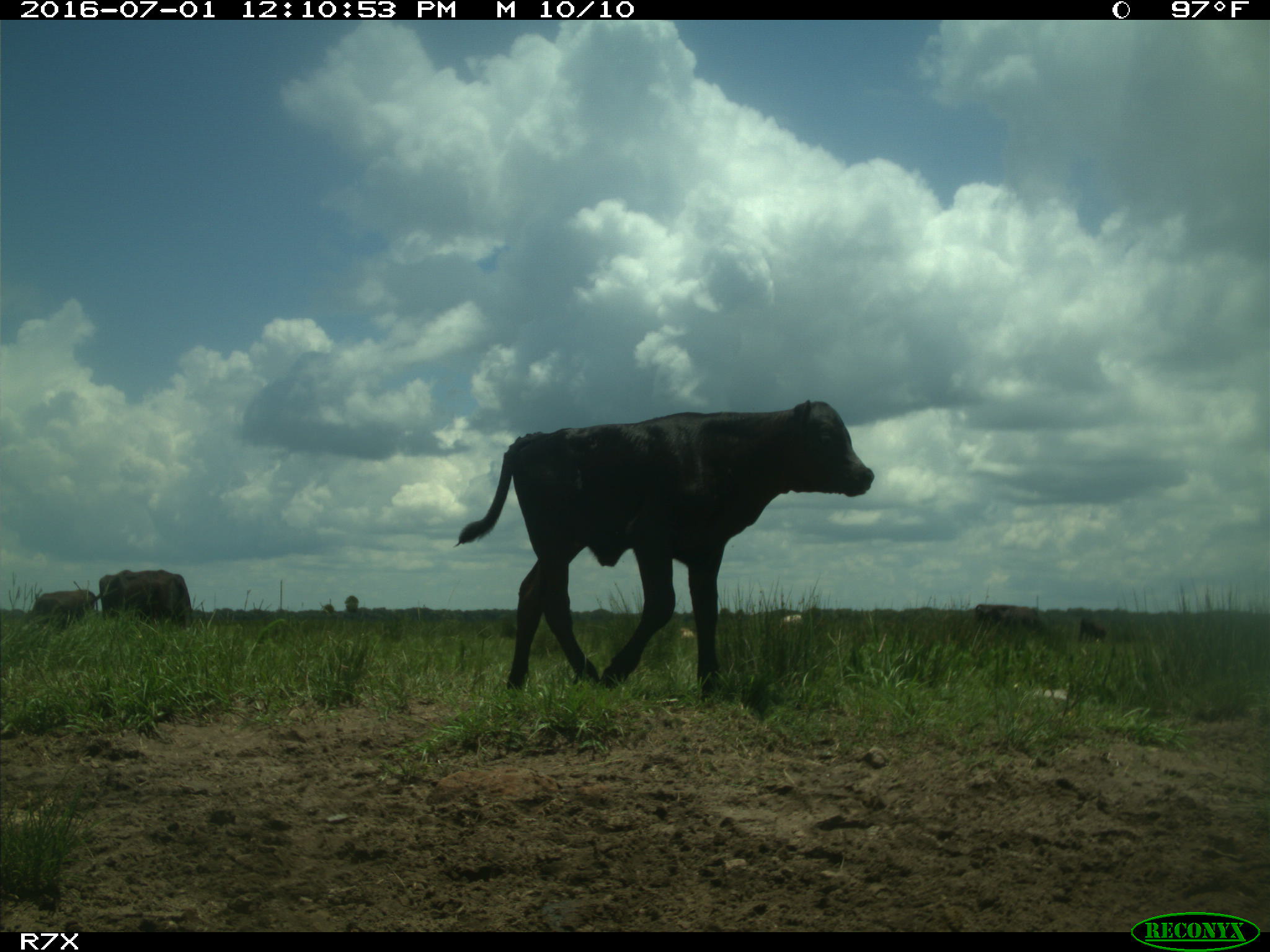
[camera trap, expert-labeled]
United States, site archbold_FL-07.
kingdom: Animalia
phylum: Chordata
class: Mammalia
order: Artiodactyla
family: Bovidae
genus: Bos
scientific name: Bos taurus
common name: domestic cow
Bos taurus (domestic cow).